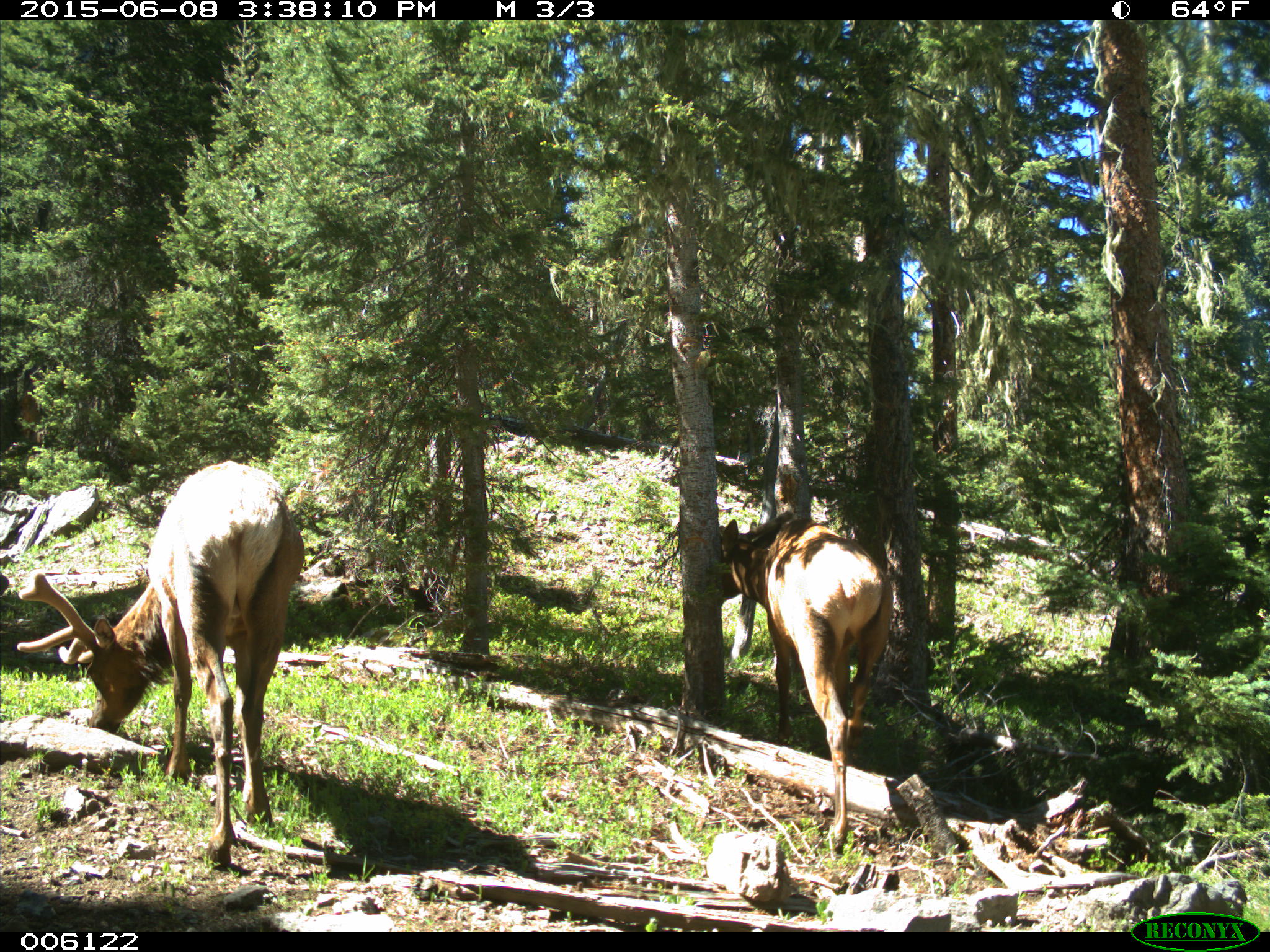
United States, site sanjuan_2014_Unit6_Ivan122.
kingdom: Animalia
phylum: Chordata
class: Mammalia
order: Artiodactyla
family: Cervidae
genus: Cervus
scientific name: Cervus elaphus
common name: red deer